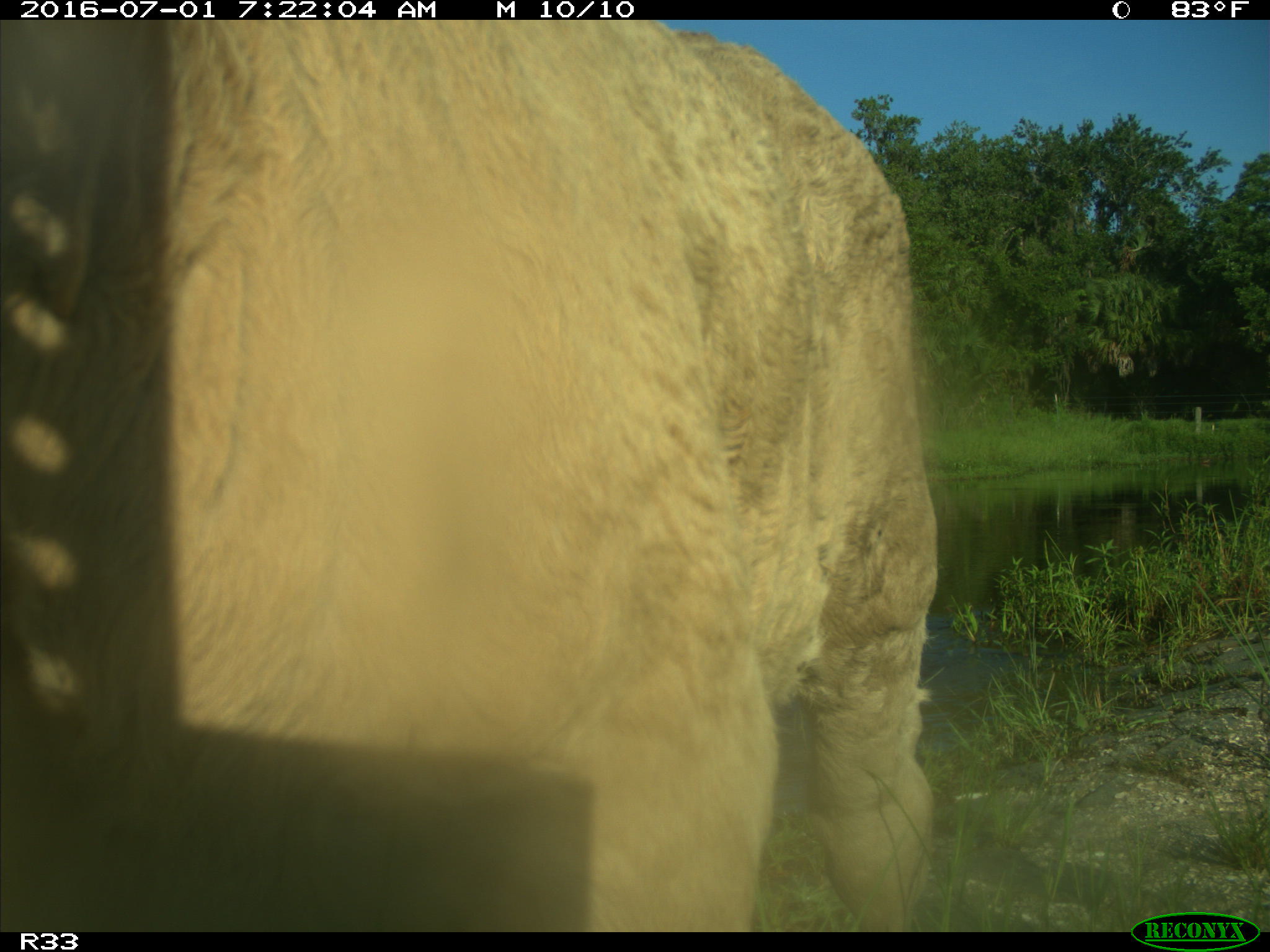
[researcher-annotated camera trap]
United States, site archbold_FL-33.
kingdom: Animalia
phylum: Chordata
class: Mammalia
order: Artiodactyla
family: Bovidae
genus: Bos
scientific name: Bos taurus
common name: domestic cow